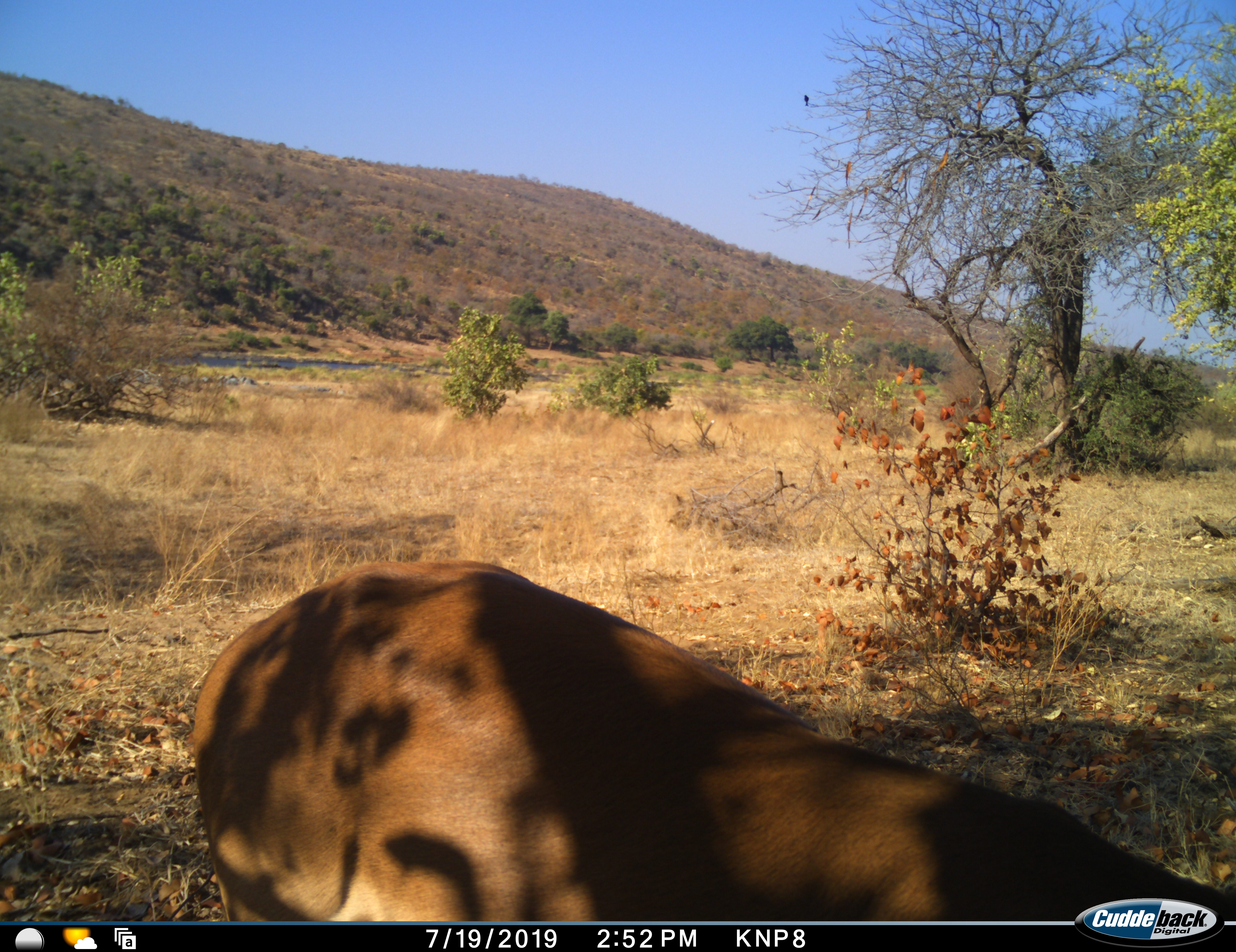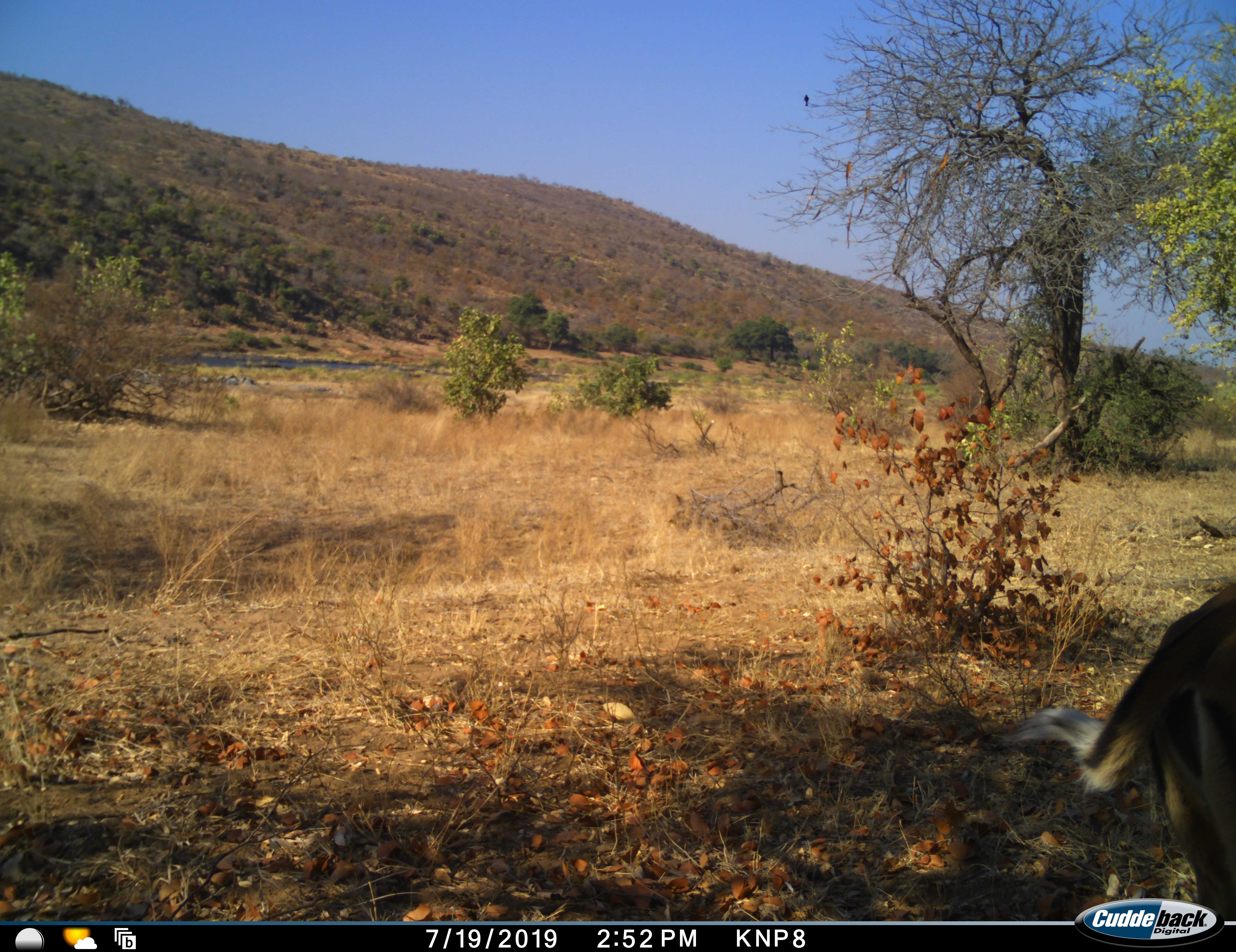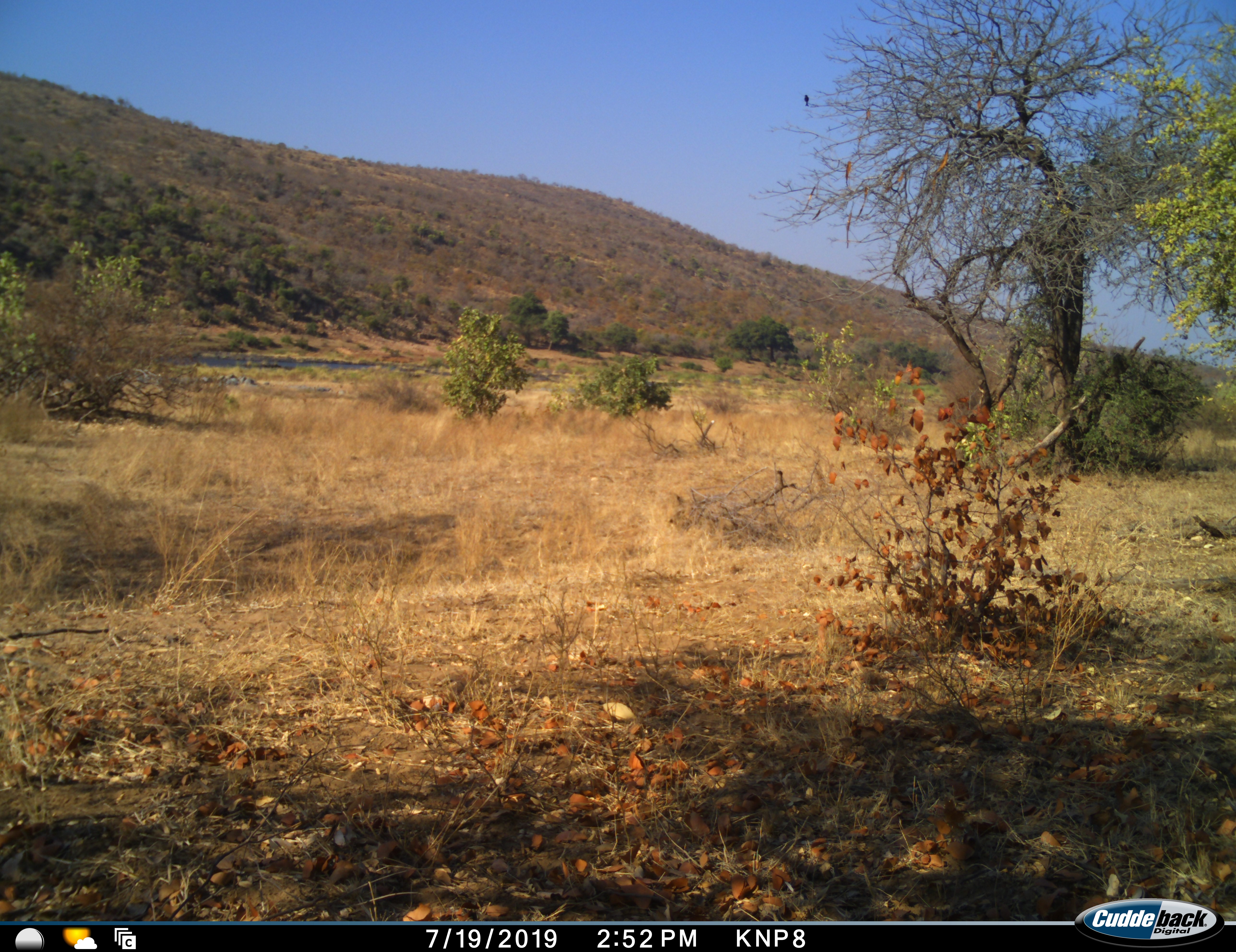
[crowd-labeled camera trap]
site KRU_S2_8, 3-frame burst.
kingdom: Animalia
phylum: Chordata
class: Mammalia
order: Artiodactyla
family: Bovidae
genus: Aepyceros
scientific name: Aepyceros melampus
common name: impala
Impala (Aepyceros melampus), count 1. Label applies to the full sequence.